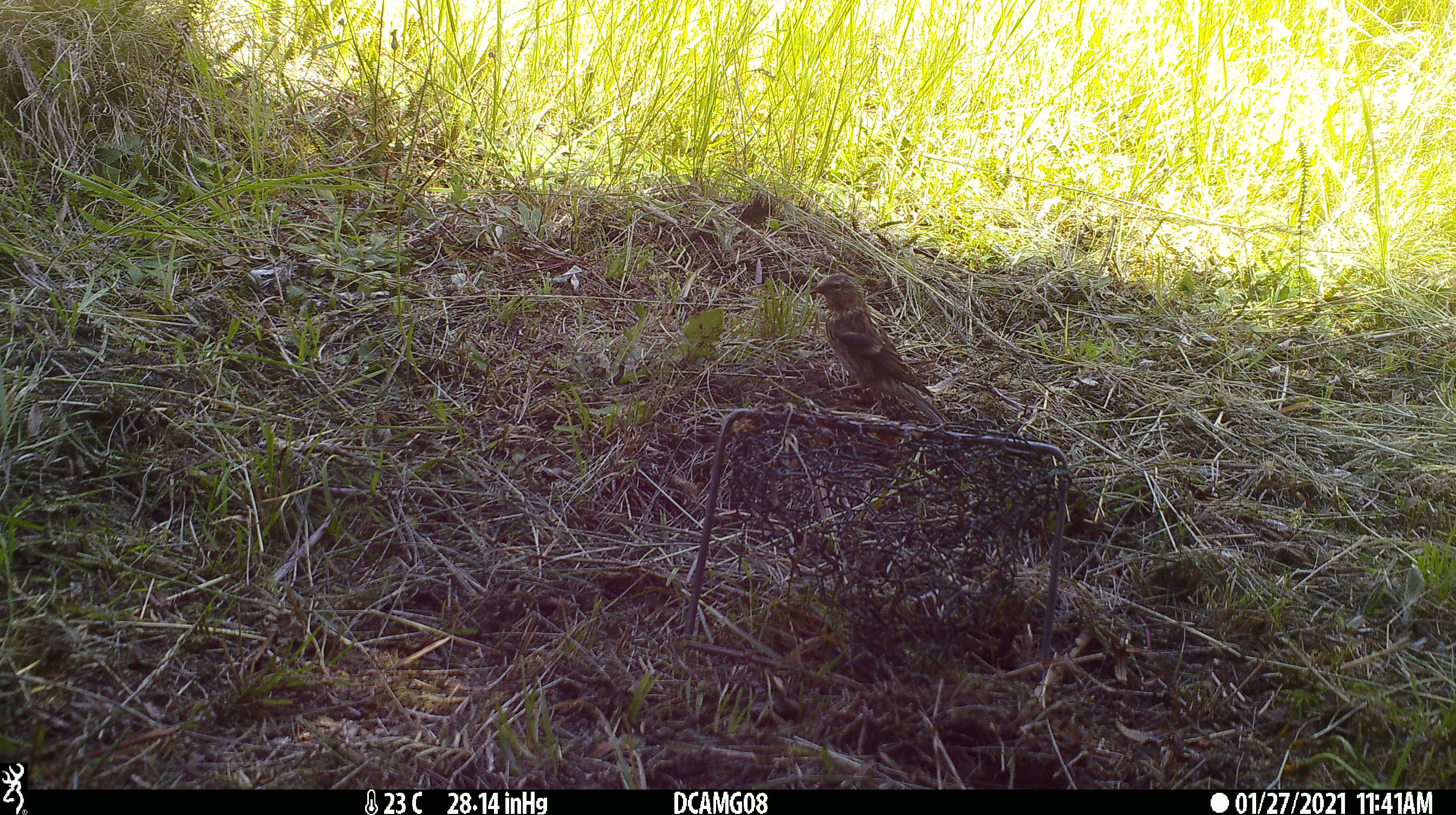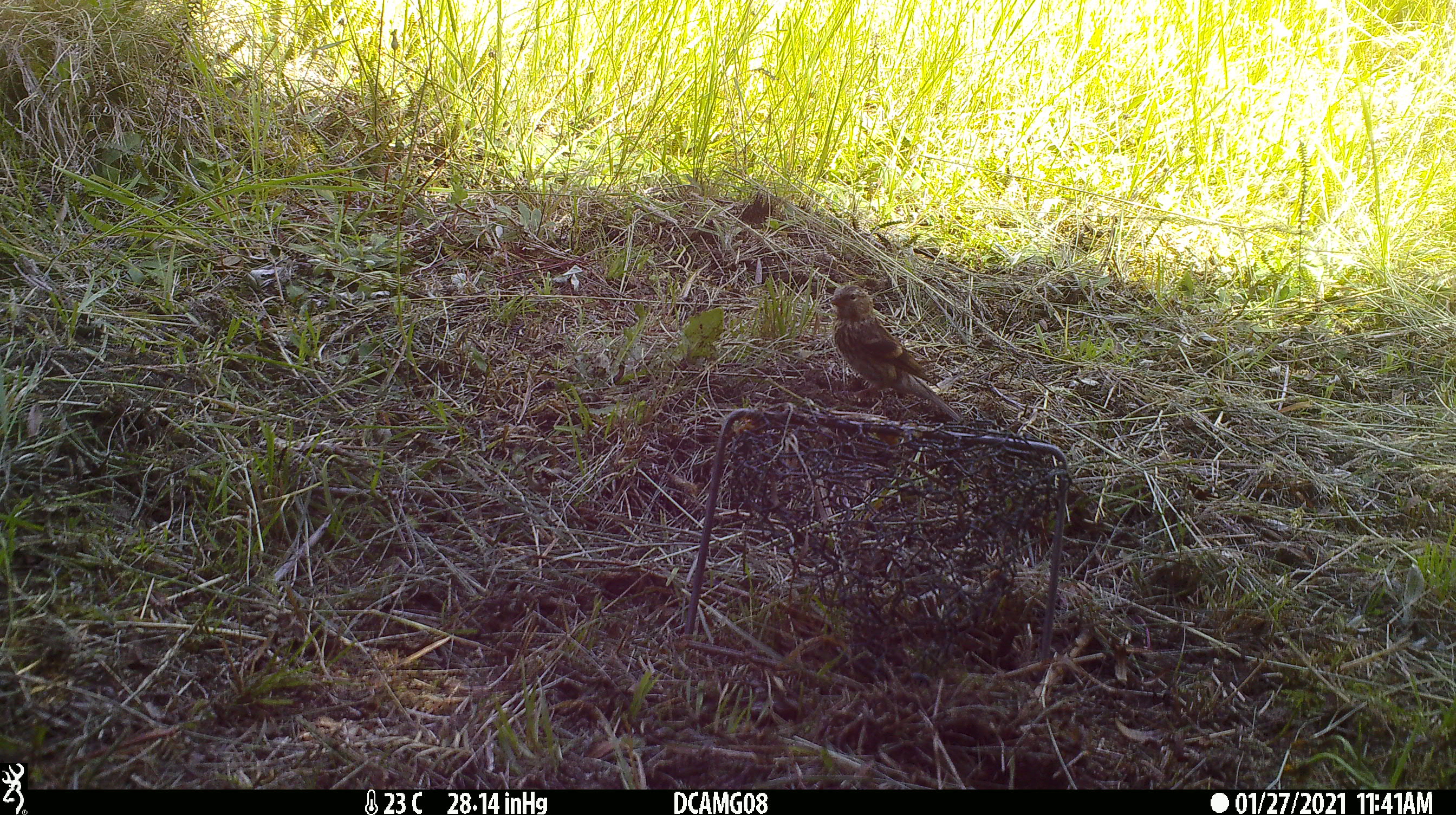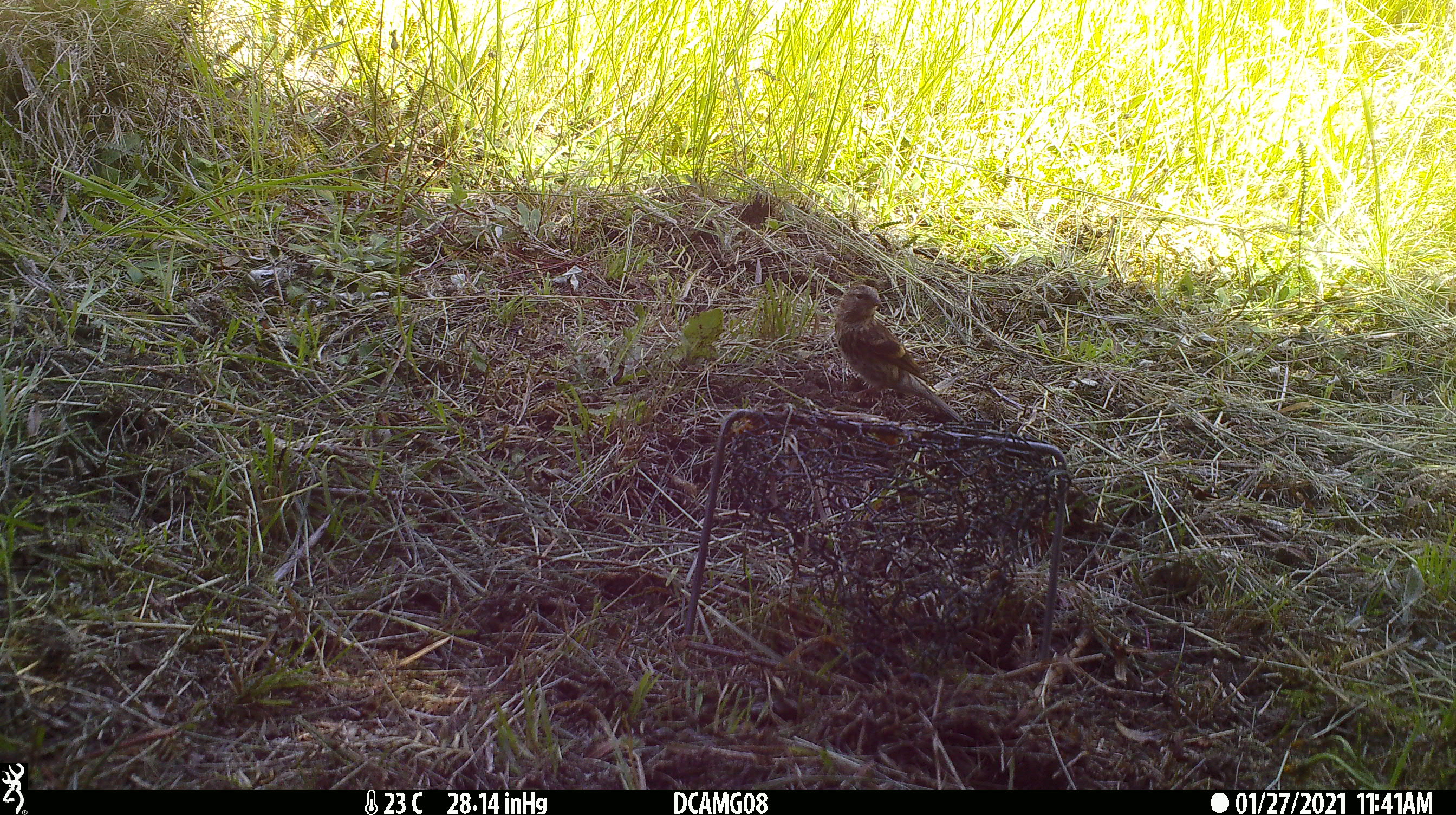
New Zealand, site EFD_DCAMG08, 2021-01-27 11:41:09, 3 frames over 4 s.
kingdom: Animalia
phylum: Chordata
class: Aves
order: Passeriformes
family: Emberizidae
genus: Emberiza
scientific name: Emberiza citrinella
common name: yellowhammer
Yellowhammer (Emberiza citrinella).